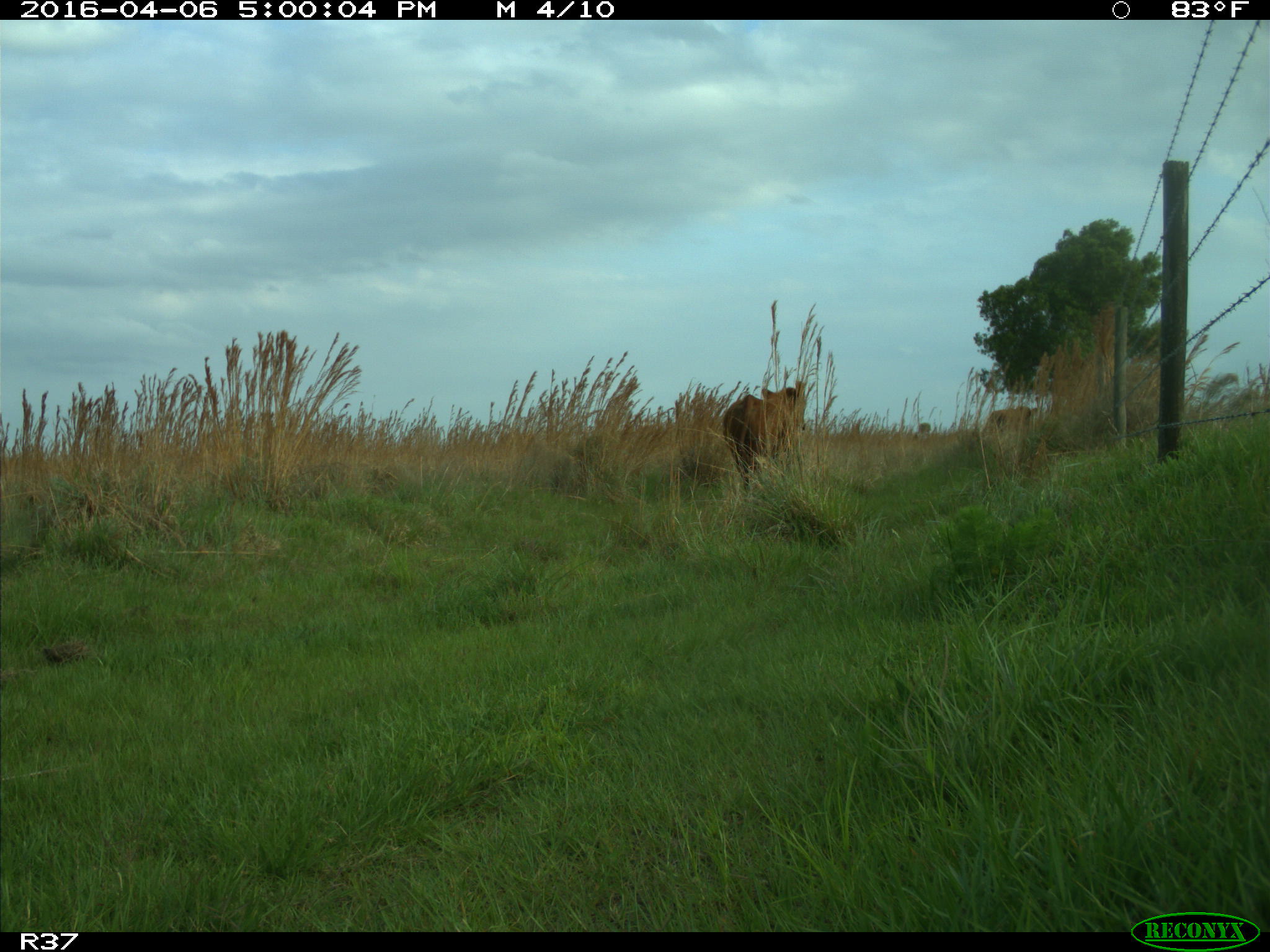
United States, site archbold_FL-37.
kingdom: Animalia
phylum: Chordata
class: Mammalia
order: Artiodactyla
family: Bovidae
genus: Bos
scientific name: Bos taurus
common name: domestic cow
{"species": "Bos taurus (domestic cow)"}